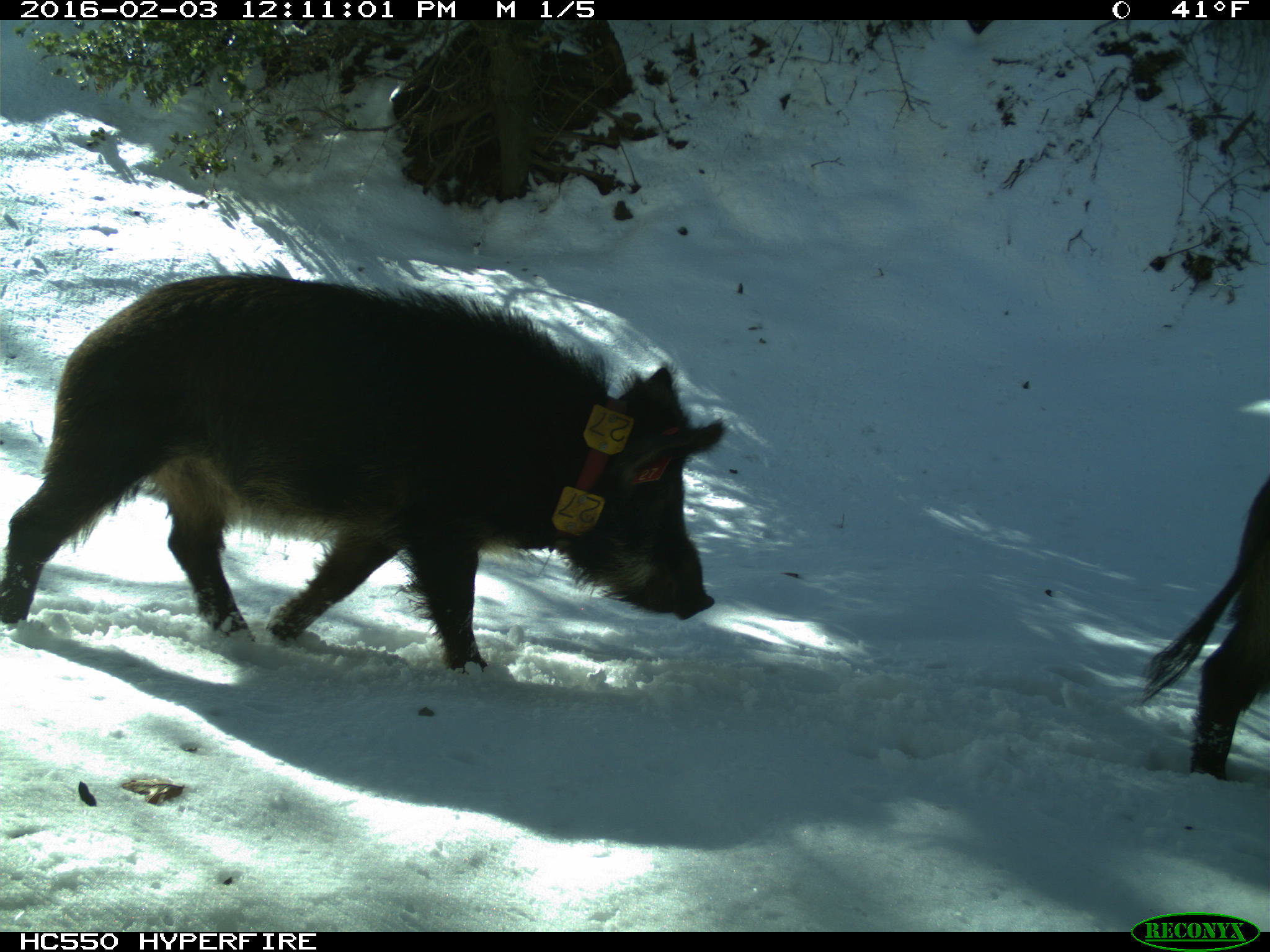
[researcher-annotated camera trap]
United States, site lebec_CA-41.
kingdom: Animalia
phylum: Chordata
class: Mammalia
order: Artiodactyla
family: Suidae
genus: Sus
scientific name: Sus scrofa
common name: wild boar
Sus scrofa (wild boar).